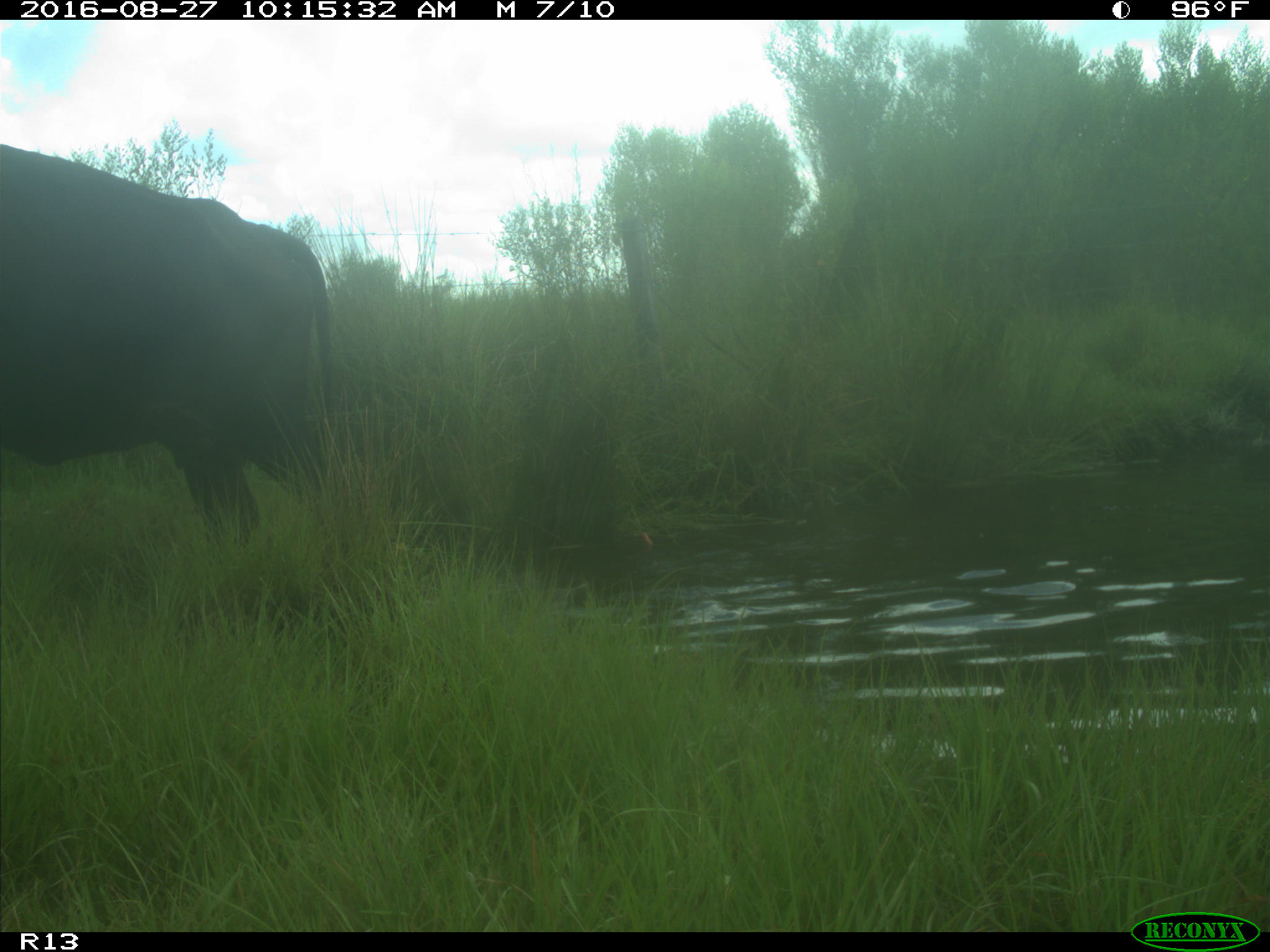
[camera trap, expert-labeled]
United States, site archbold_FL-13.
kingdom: Animalia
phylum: Chordata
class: Mammalia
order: Artiodactyla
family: Bovidae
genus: Bos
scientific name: Bos taurus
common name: domestic cow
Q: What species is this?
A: Bos taurus (domestic cow).